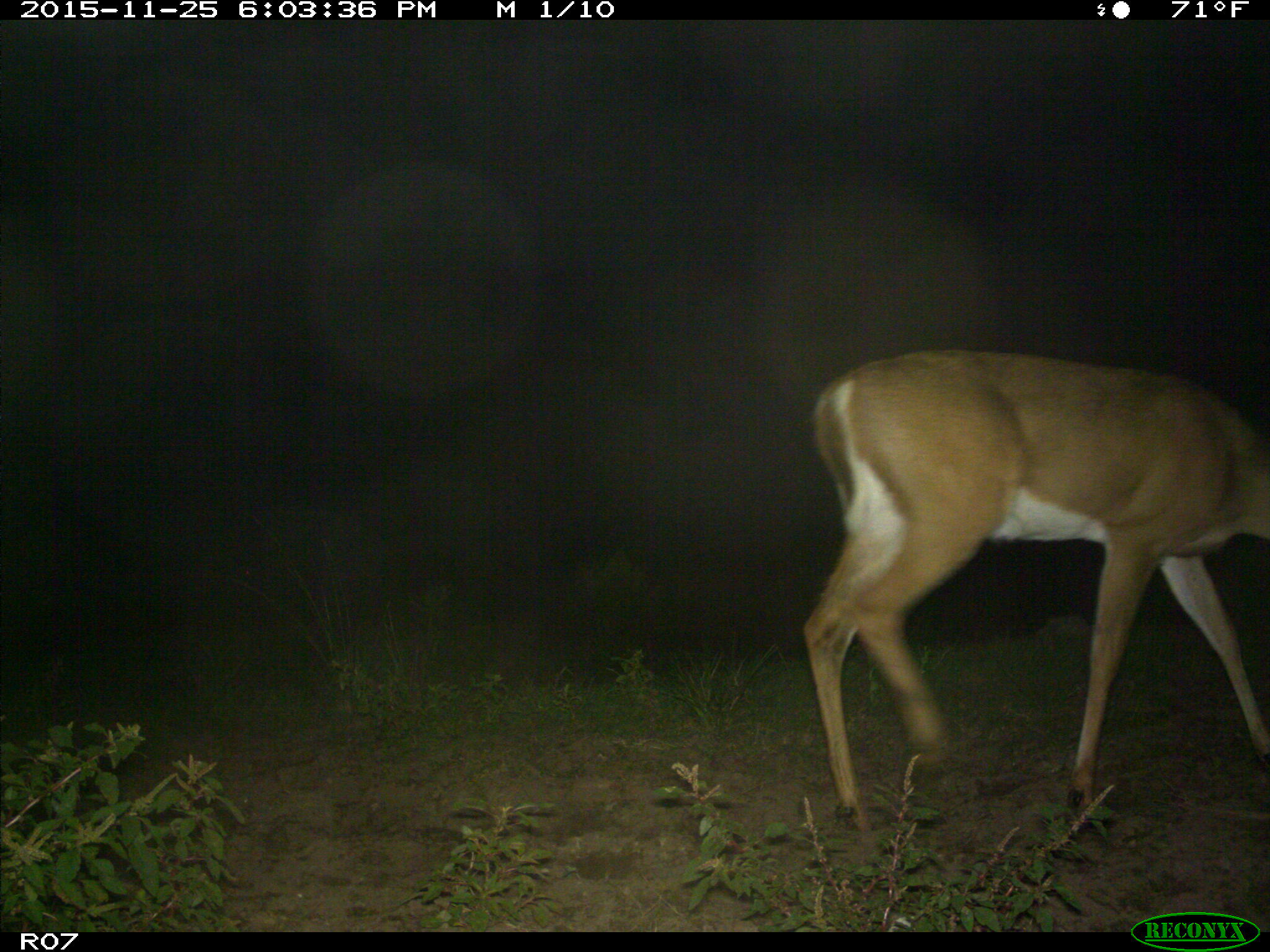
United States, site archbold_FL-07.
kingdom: Animalia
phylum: Chordata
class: Mammalia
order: Artiodactyla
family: Cervidae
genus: Odocoileus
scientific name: Odocoileus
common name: deer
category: unidentified deer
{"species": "unidentified deer (deer) (Odocoileus)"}